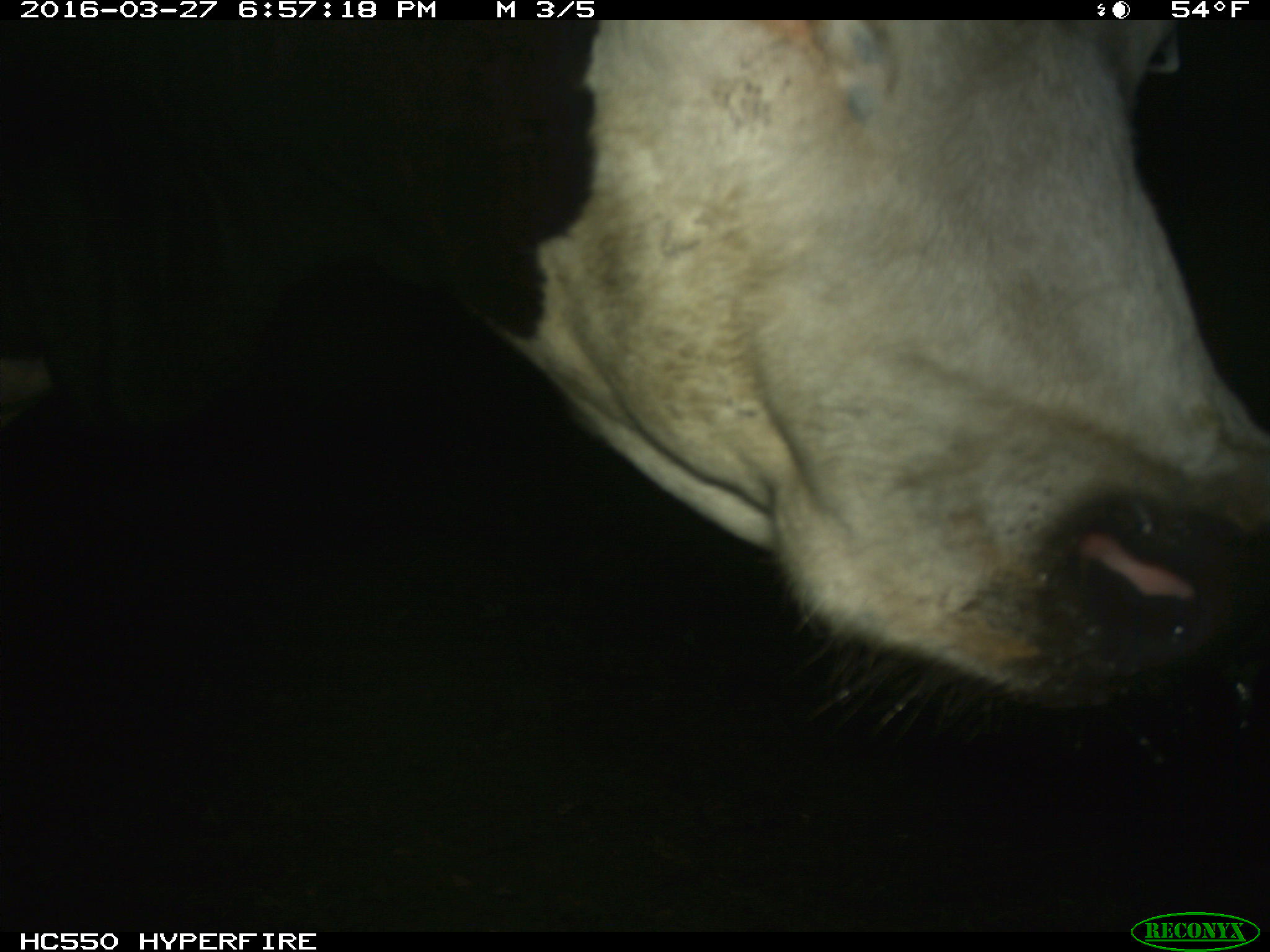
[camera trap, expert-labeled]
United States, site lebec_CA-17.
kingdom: Animalia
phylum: Chordata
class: Mammalia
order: Artiodactyla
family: Bovidae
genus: Bos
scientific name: Bos taurus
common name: domestic cow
Bos taurus (domestic cow).